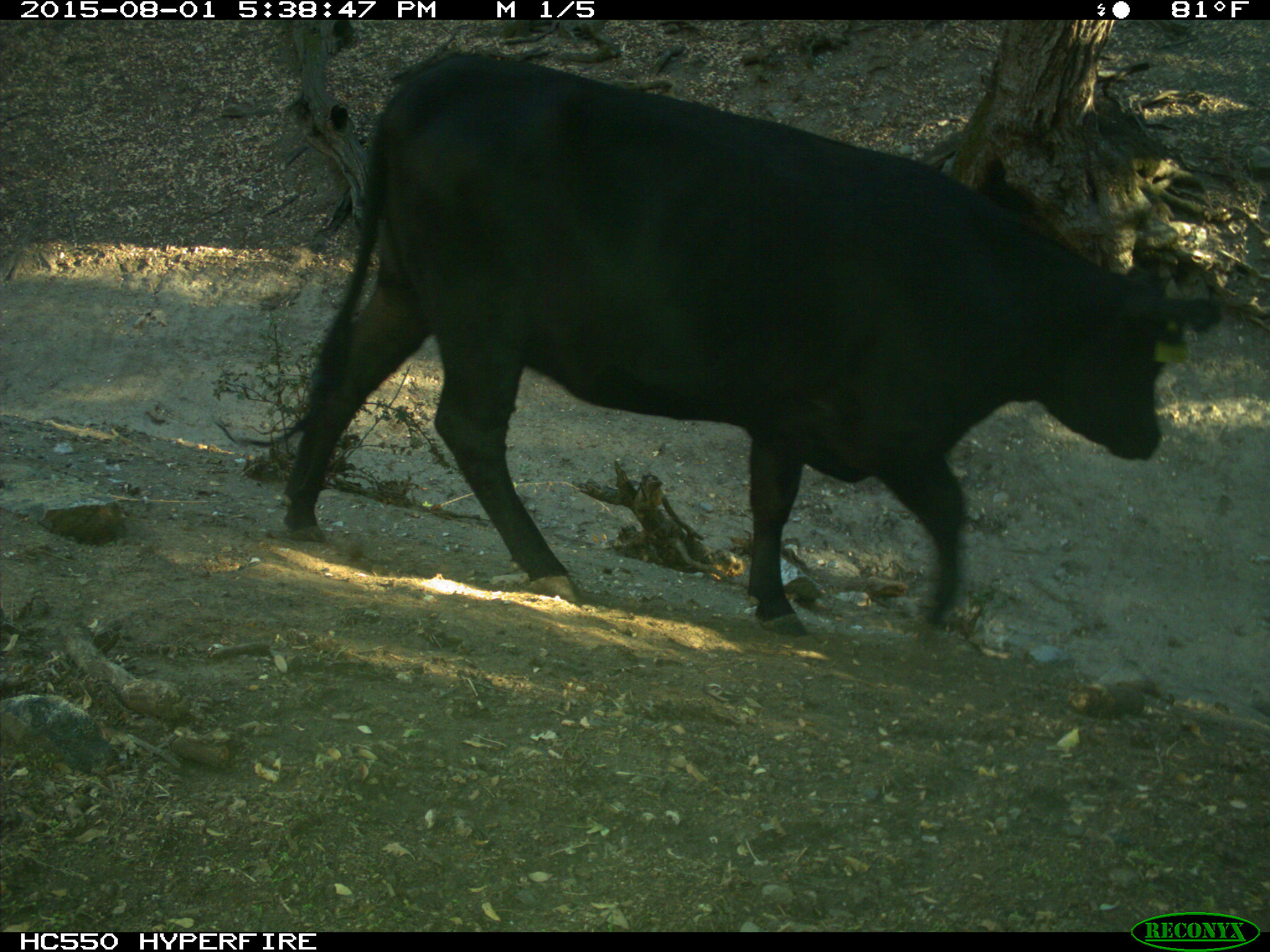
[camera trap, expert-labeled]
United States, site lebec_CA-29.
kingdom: Animalia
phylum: Chordata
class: Mammalia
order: Artiodactyla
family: Bovidae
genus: Bos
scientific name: Bos taurus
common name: domestic cow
Bos taurus (domestic cow).